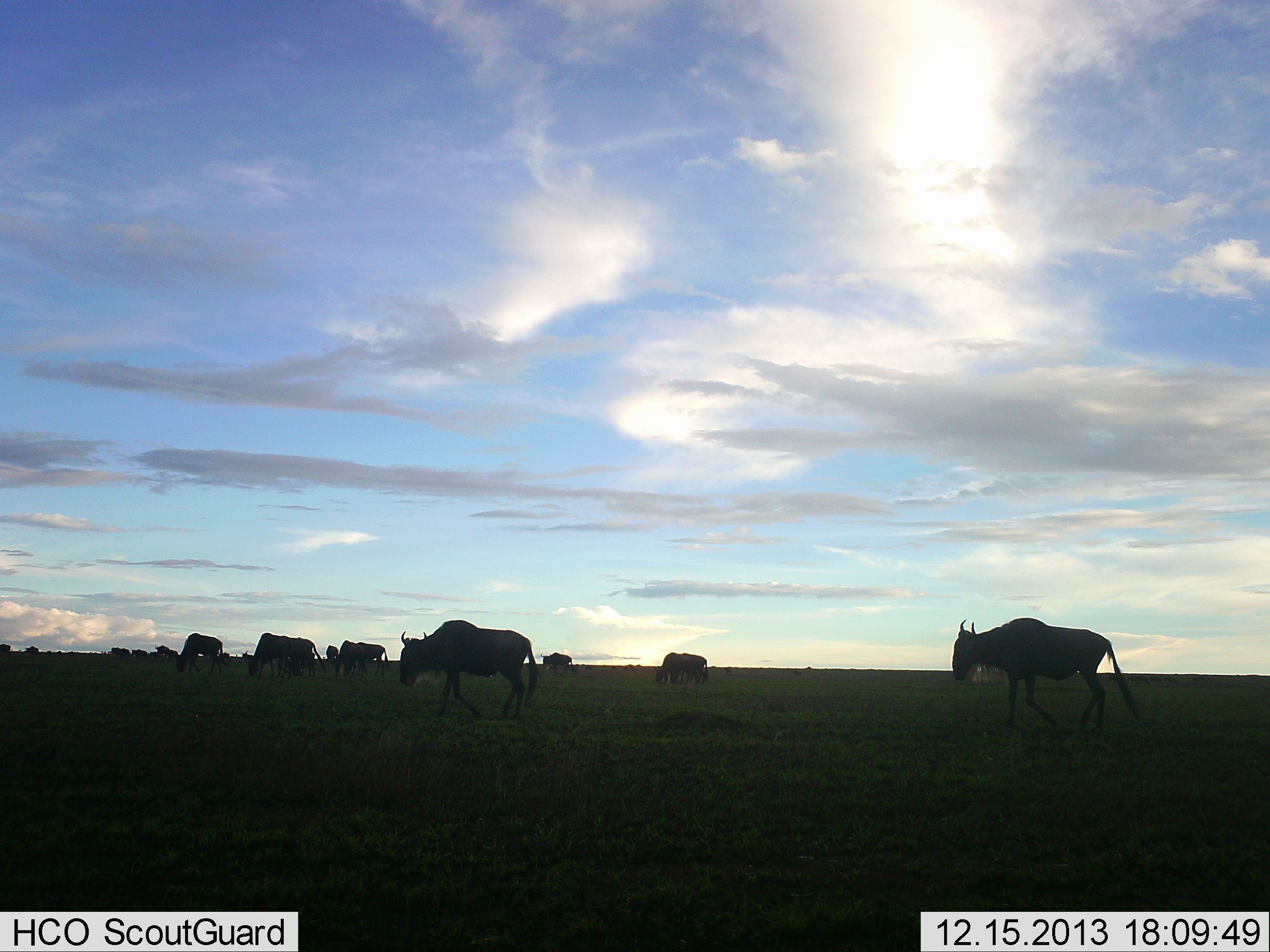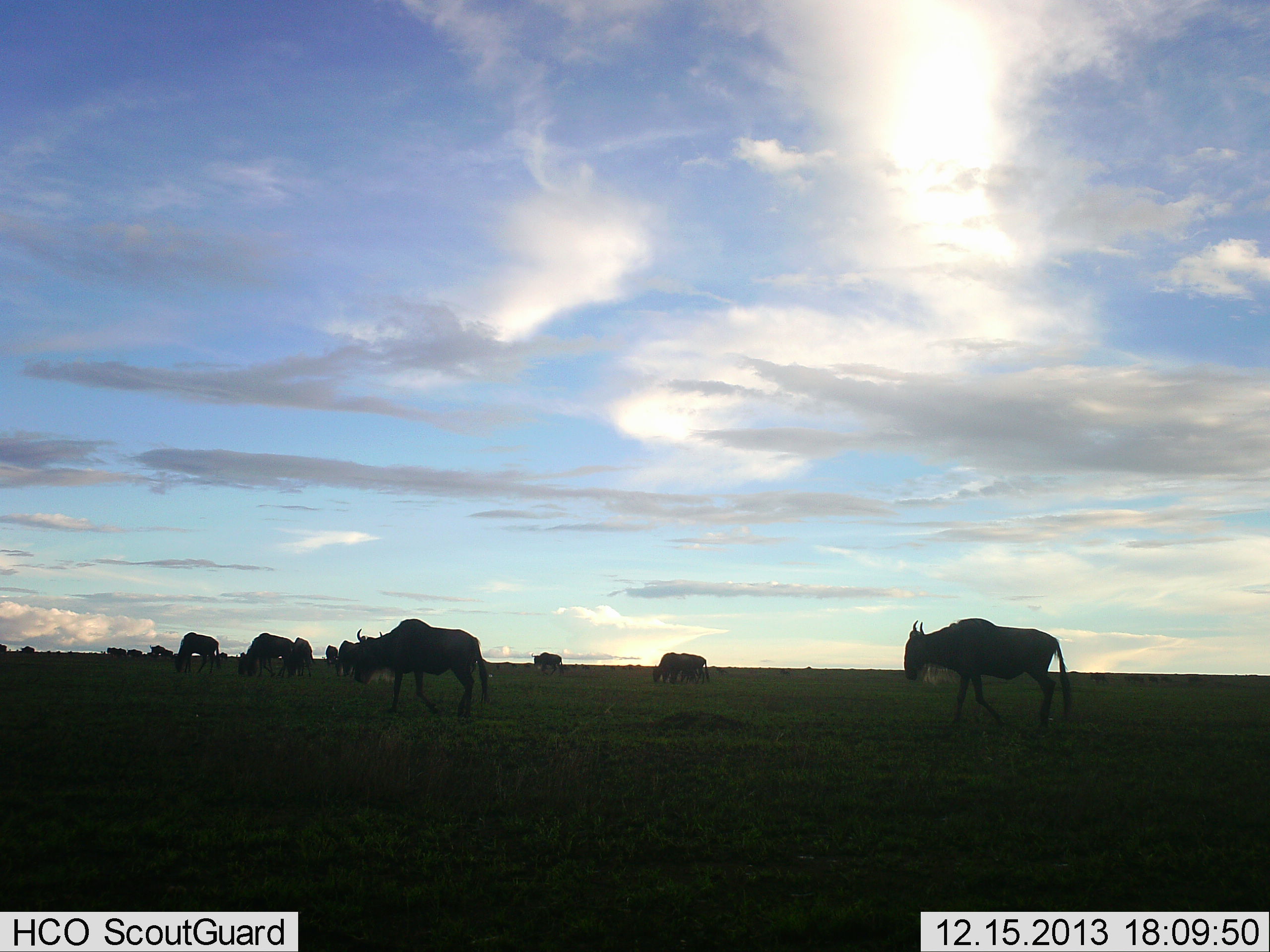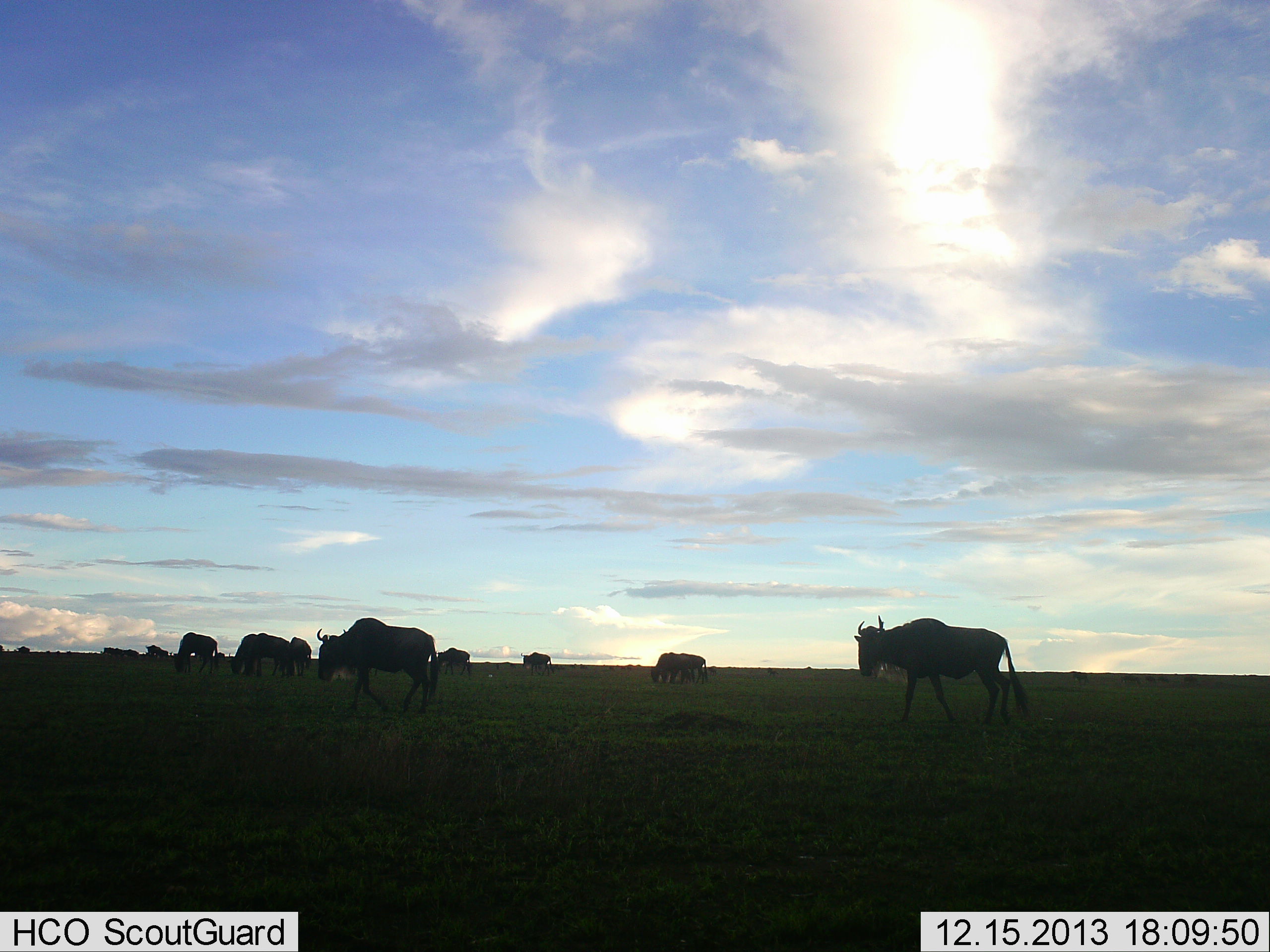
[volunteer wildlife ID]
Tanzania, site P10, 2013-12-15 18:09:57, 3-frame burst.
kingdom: Animalia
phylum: Chordata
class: Mammalia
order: Artiodactyla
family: Bovidae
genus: Connochaetes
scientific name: Connochaetes taurinus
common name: blue wildebeest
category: wildebeest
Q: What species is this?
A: Wildebeest (blue wildebeest) (Connochaetes taurinus).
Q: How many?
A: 11-50.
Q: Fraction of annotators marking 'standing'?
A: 12%.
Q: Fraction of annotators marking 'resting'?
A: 3%.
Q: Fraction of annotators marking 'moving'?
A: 97%.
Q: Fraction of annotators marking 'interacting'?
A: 0%.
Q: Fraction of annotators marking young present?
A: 0%.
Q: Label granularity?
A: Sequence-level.